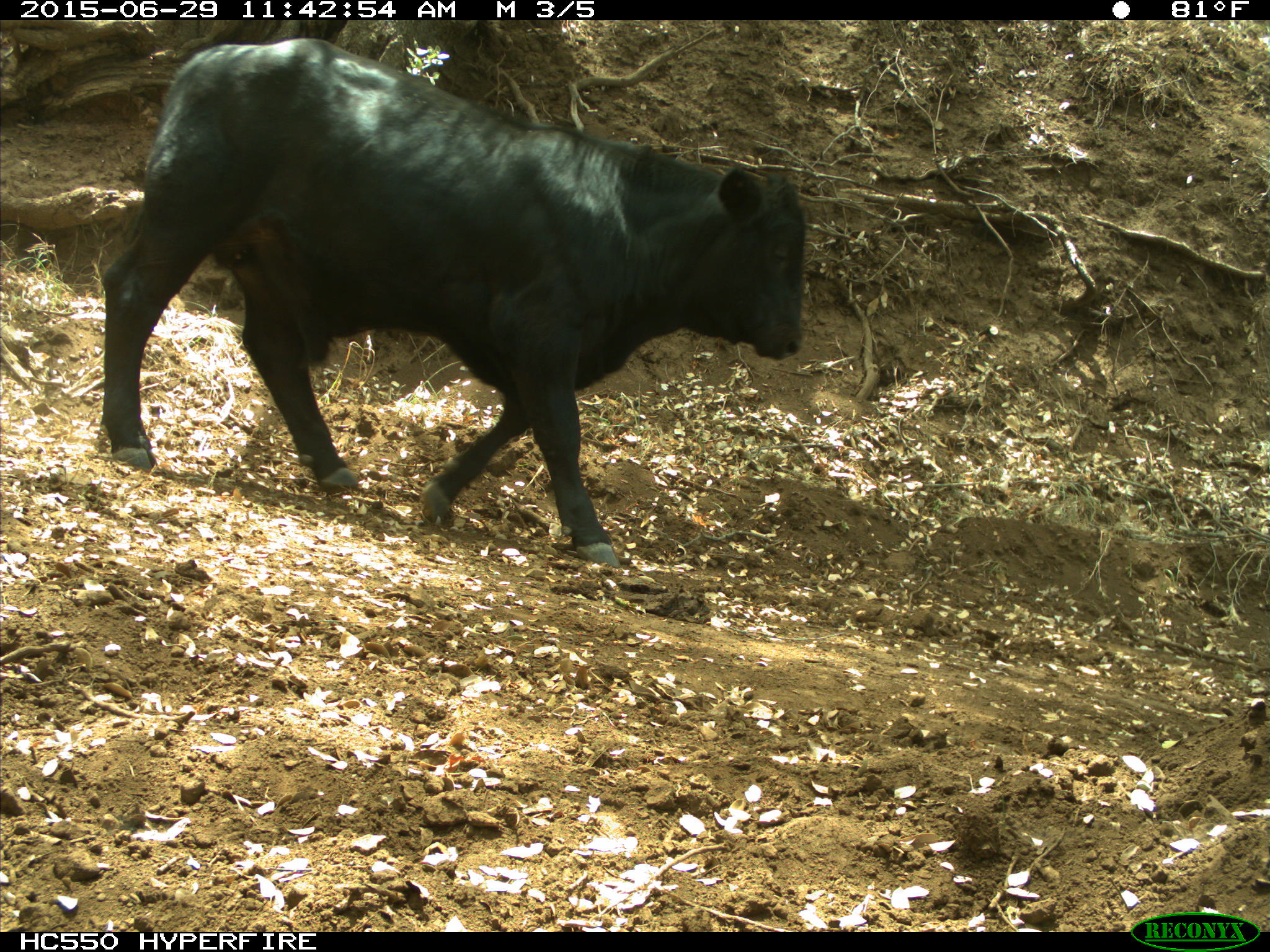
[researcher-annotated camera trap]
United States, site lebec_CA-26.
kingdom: Animalia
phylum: Chordata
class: Mammalia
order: Artiodactyla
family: Bovidae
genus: Bos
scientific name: Bos taurus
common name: domestic cow